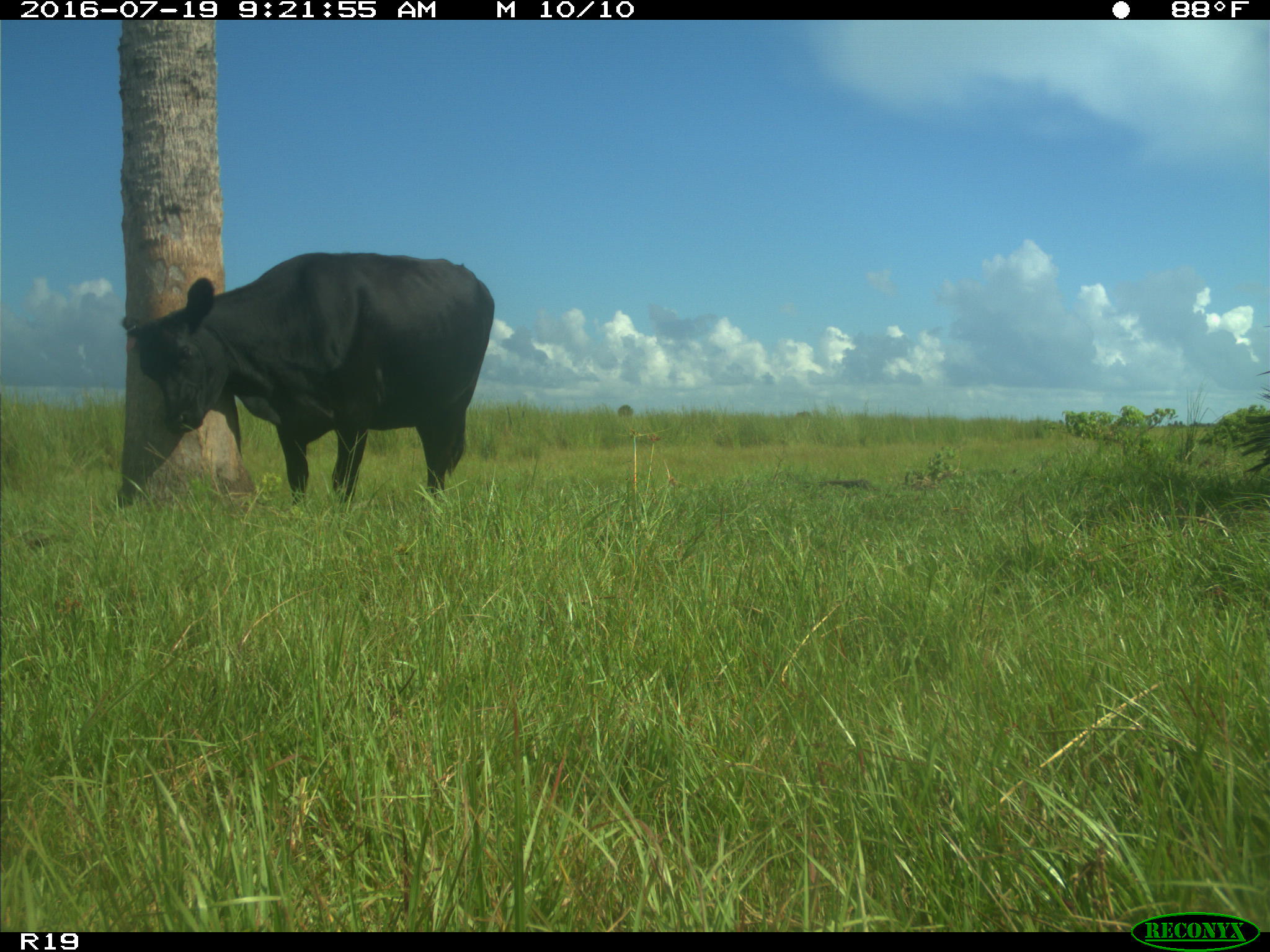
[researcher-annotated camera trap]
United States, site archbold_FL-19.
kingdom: Animalia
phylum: Chordata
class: Mammalia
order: Artiodactyla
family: Bovidae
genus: Bos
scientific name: Bos taurus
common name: domestic cow